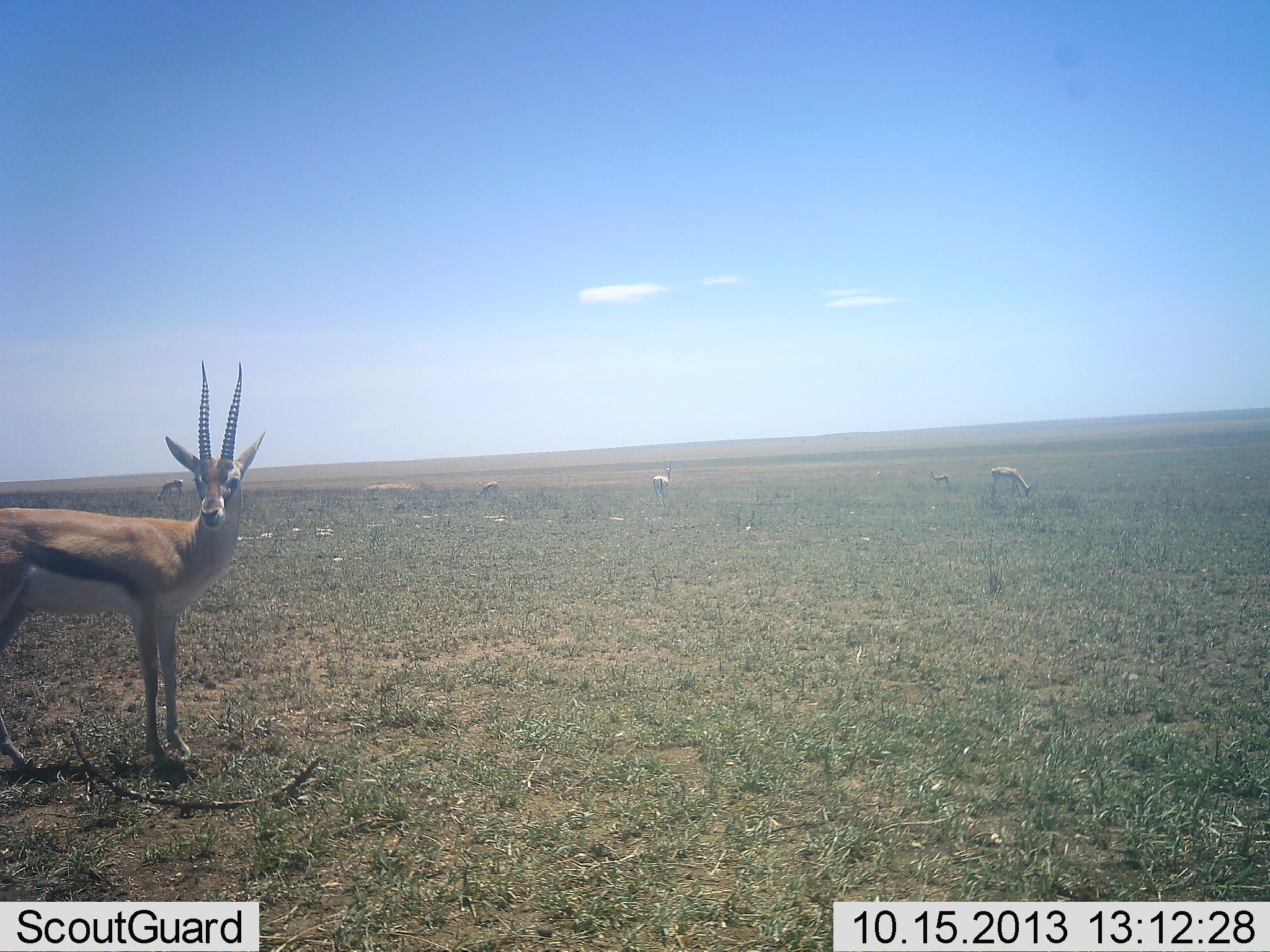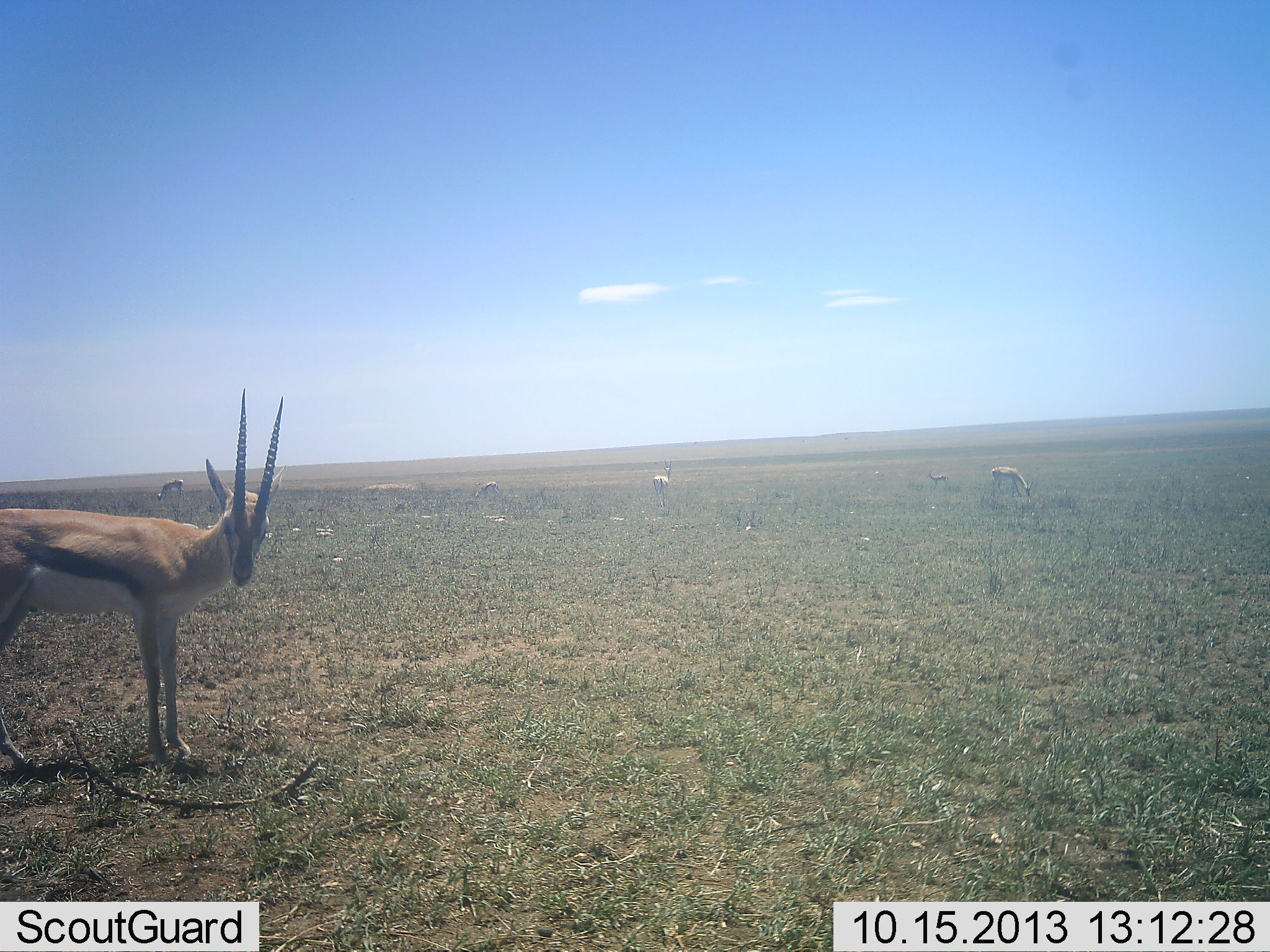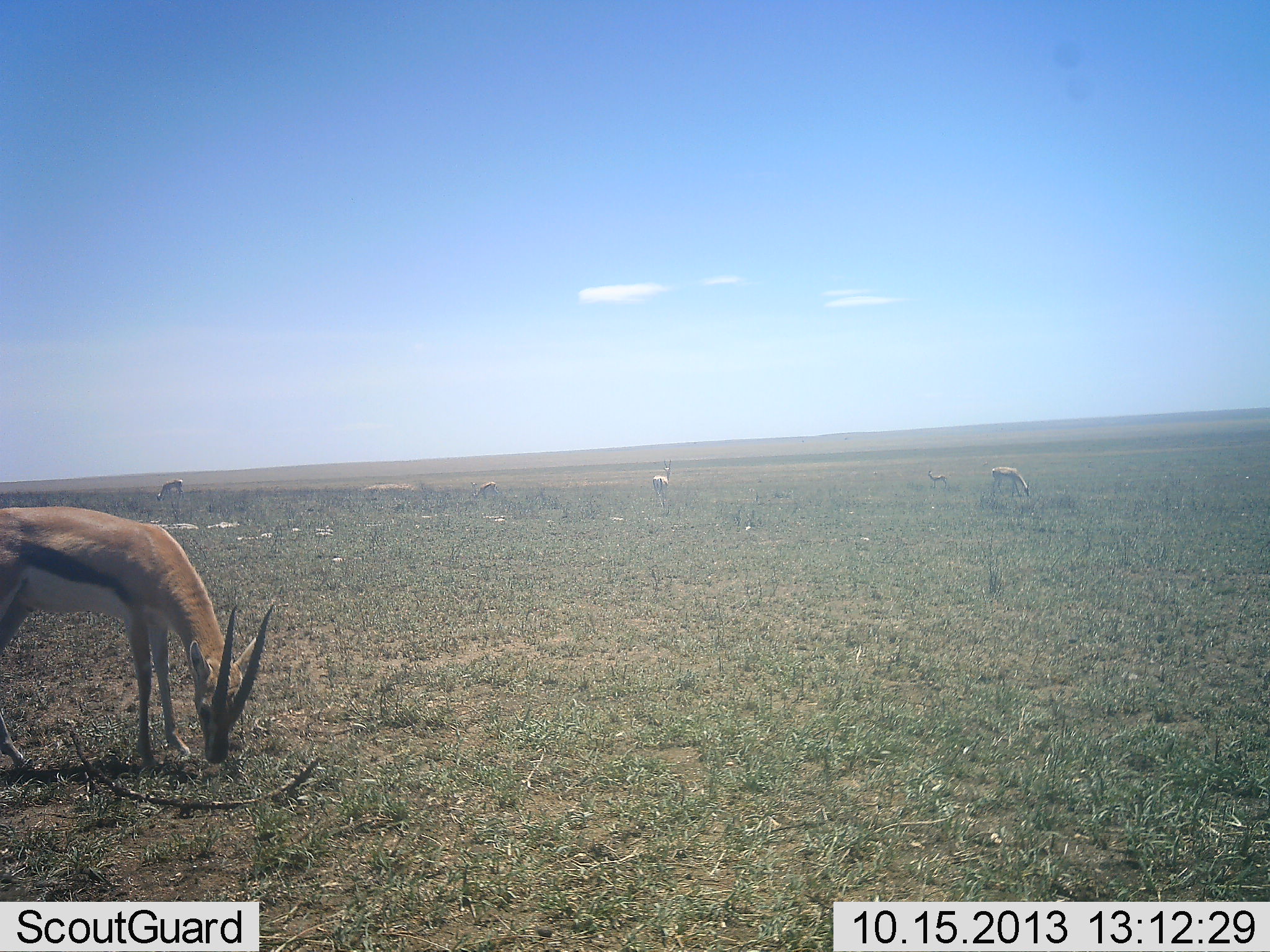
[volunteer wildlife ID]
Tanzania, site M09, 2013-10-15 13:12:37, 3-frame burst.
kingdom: Animalia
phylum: Chordata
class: Mammalia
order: Artiodactyla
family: Bovidae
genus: Eudorcas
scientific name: Eudorcas thomsonii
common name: thomson's gazelle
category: gazellethomsons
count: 6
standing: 91%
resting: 9%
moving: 18%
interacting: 0%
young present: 9%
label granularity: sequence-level